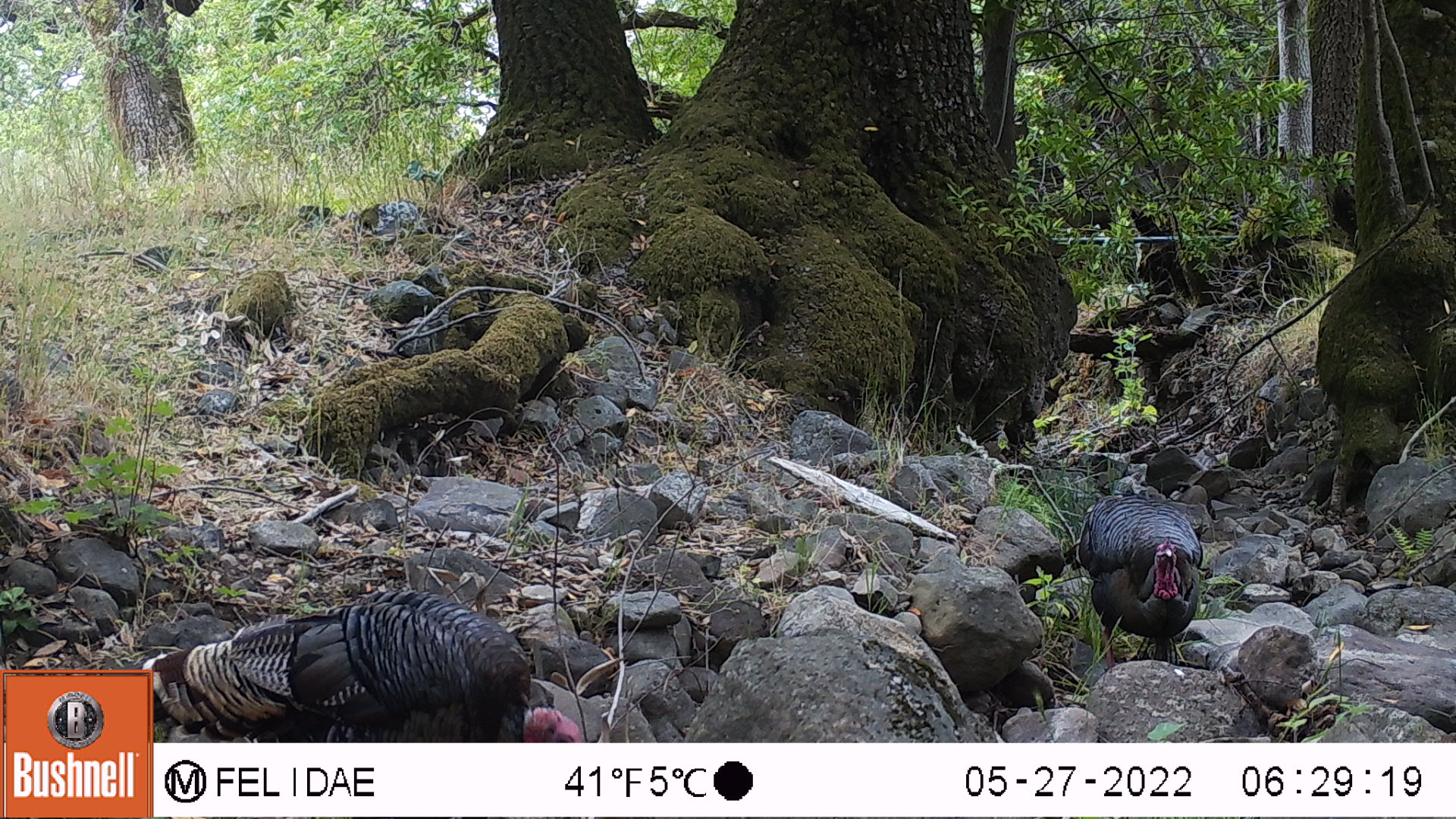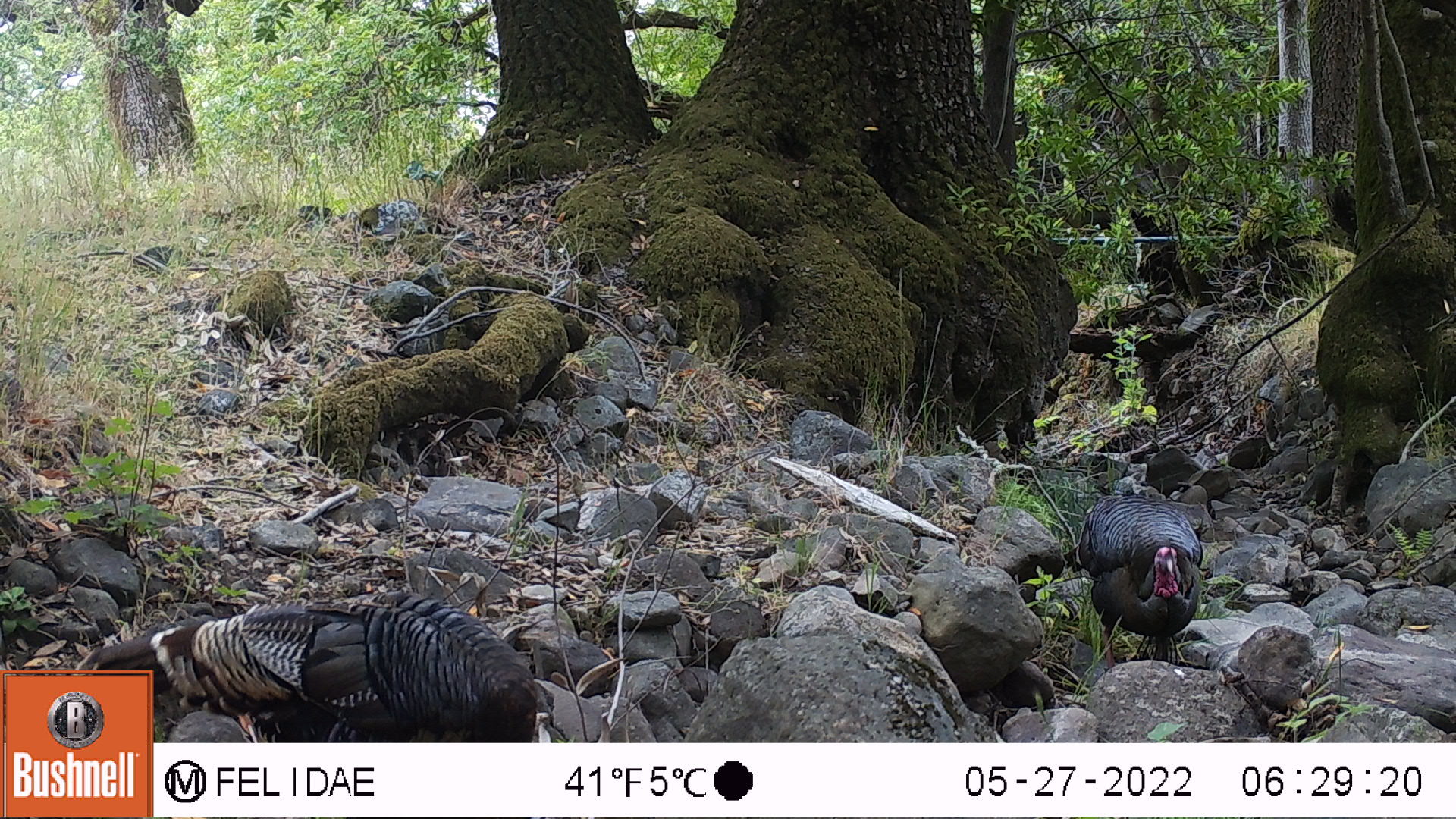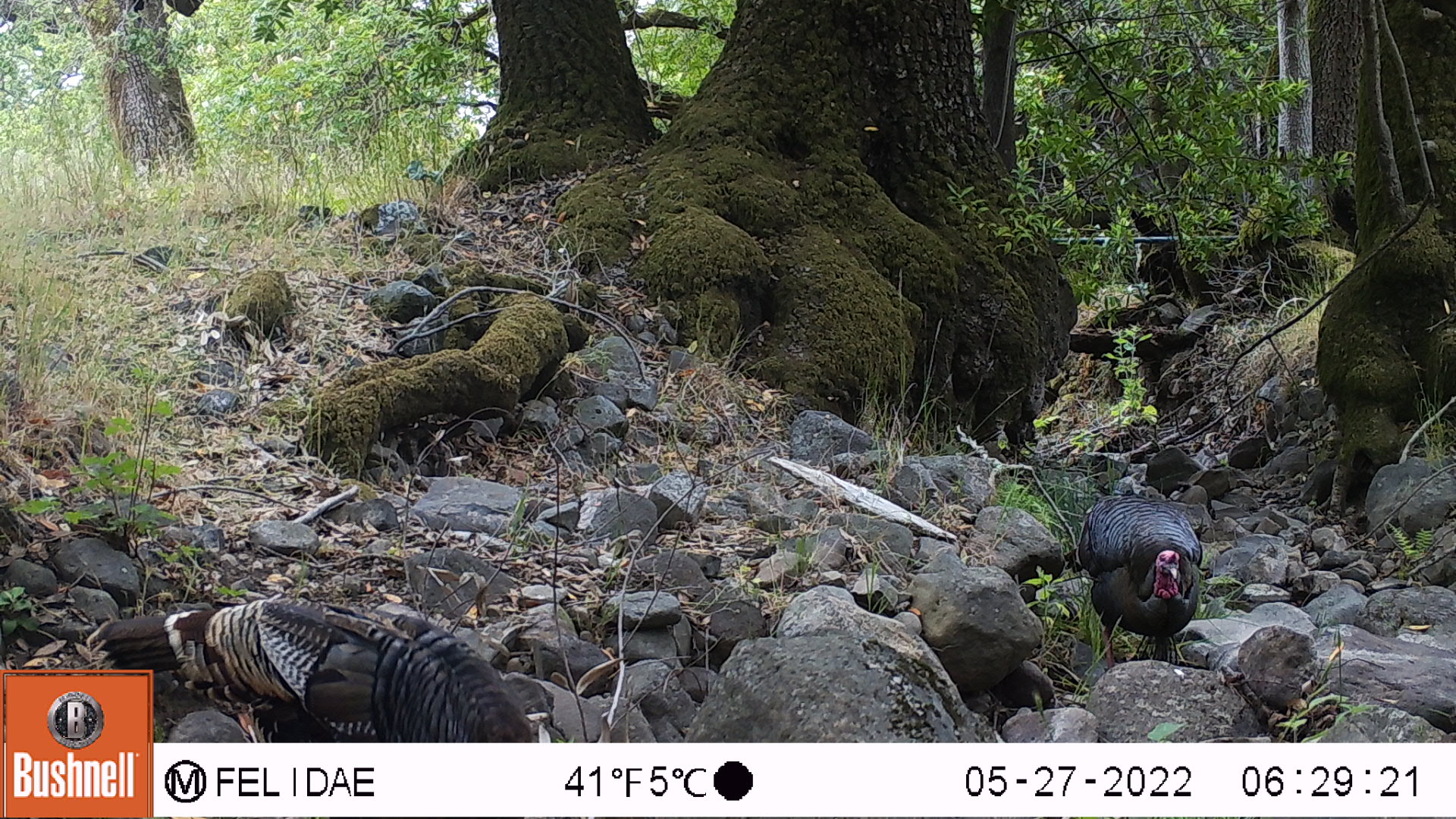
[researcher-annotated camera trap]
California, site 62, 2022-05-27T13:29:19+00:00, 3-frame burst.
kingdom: Animalia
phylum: Chordata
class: Aves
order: Galliformes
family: Phasianidae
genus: Meleagris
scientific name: Meleagris gallopavo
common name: turkey